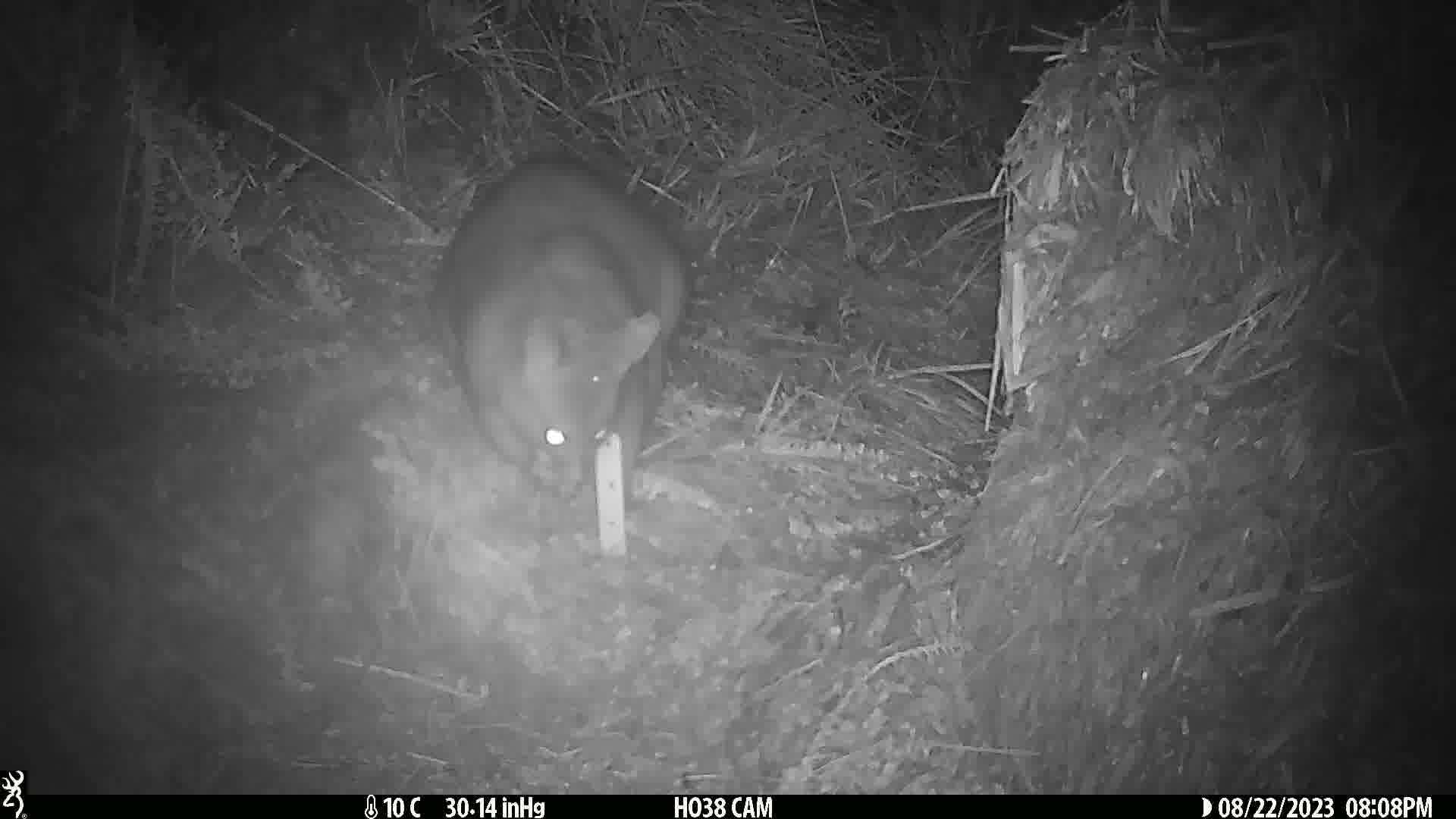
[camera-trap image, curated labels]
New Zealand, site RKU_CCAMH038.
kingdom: Animalia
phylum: Chordata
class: Mammalia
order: Diprotodontia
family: Phalangeridae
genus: Trichosurus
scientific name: Trichosurus vulpecula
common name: common brushtail possum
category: possum